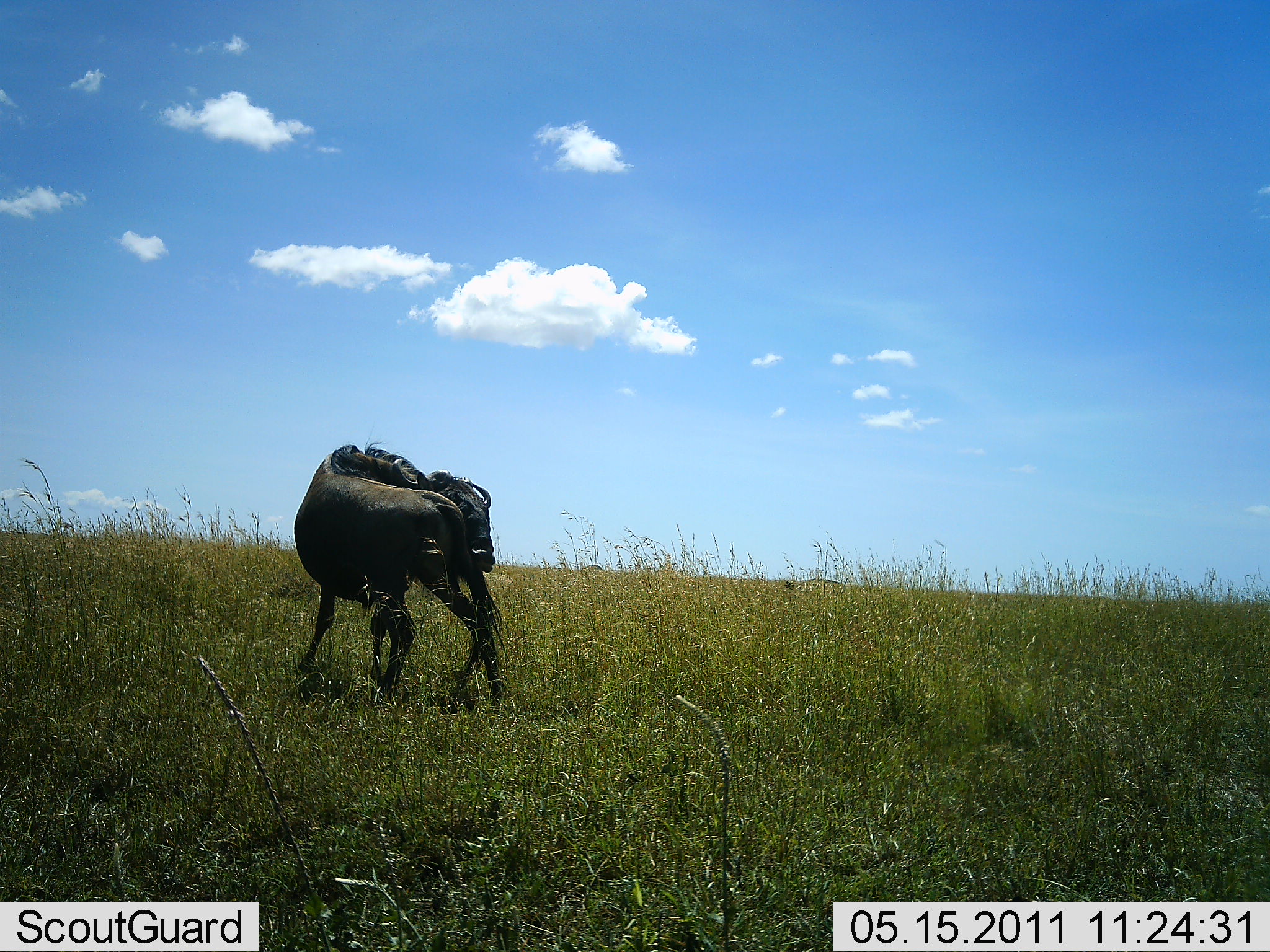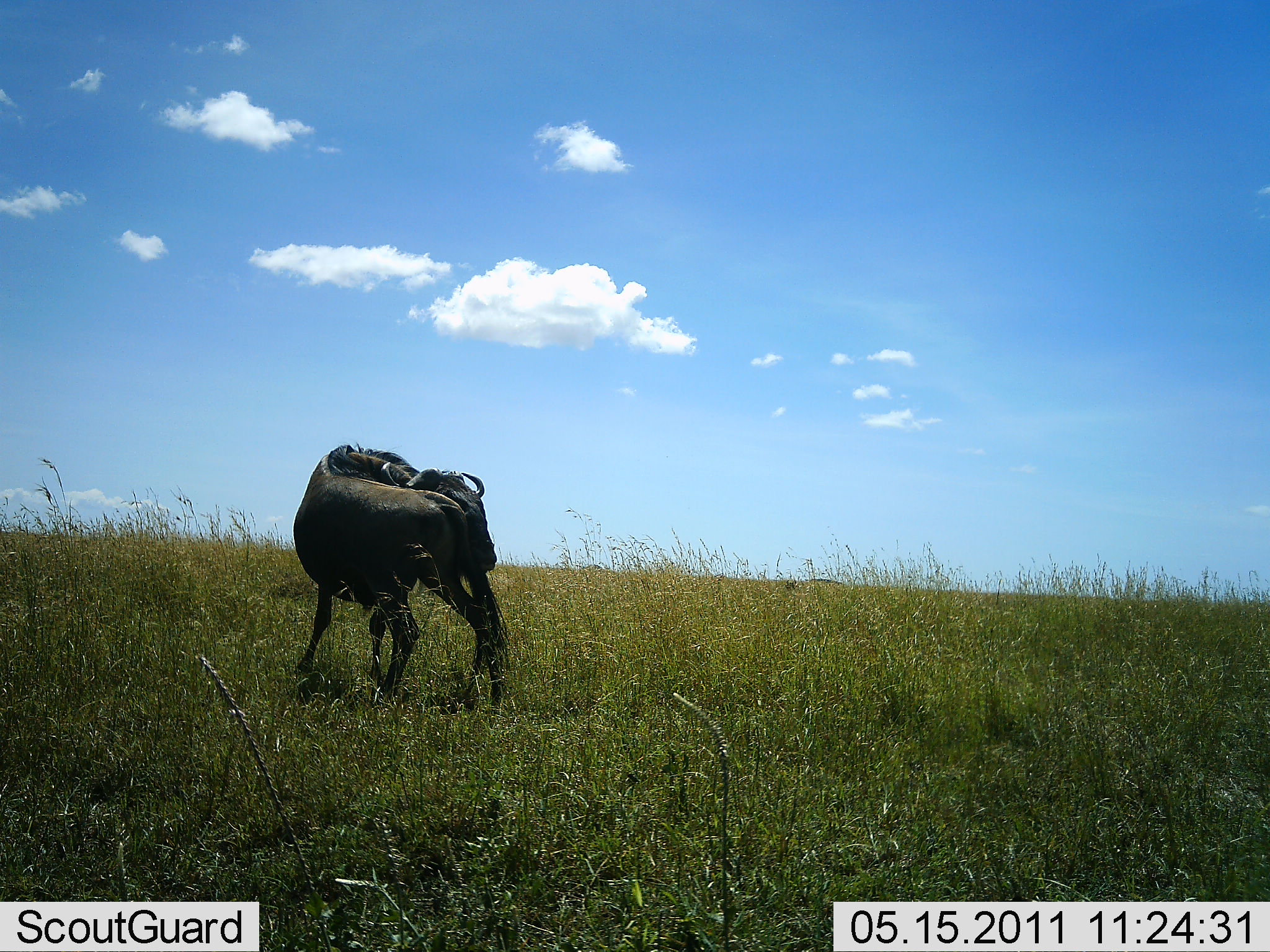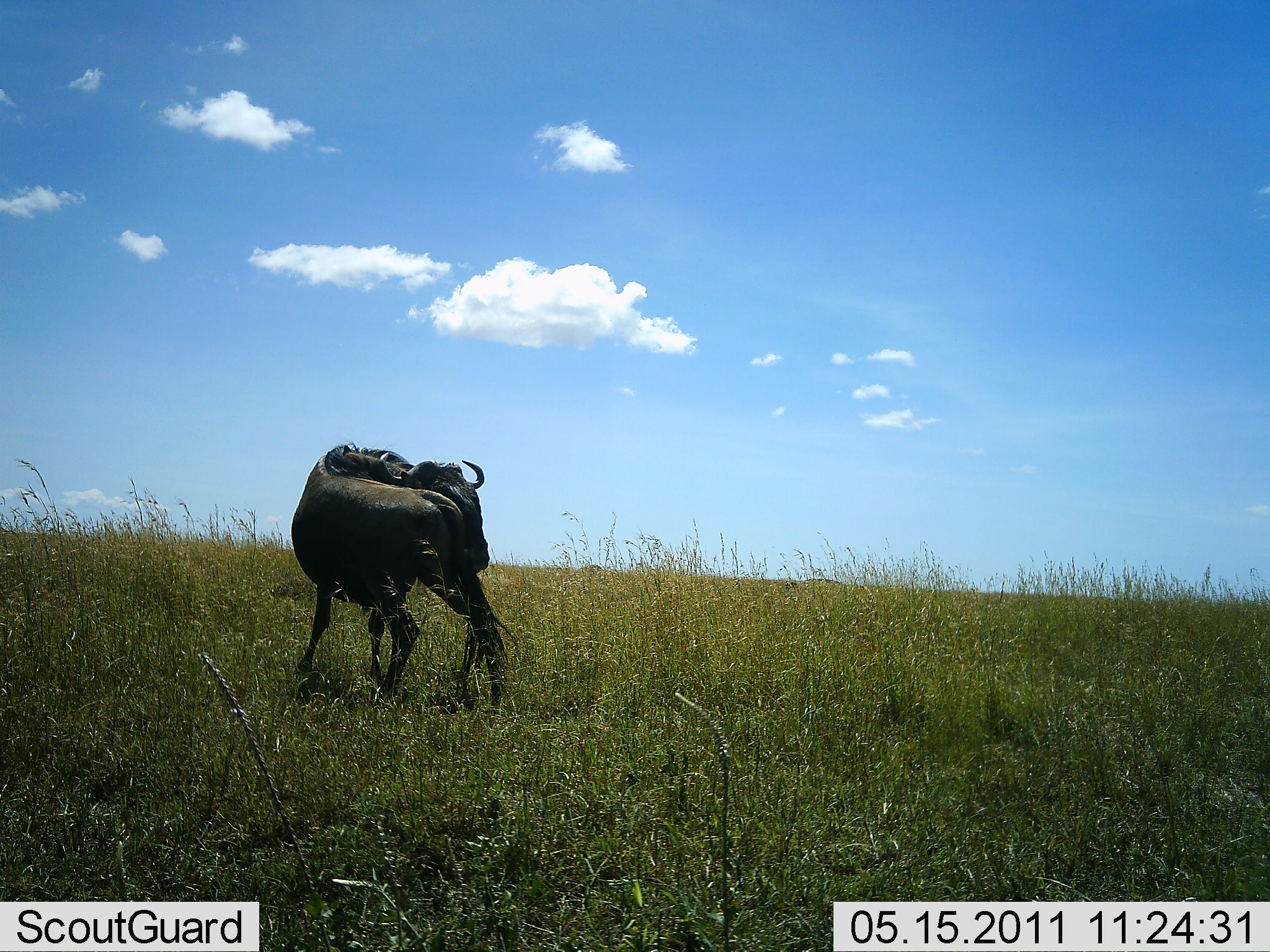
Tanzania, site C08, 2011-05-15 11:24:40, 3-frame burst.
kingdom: Animalia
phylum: Chordata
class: Mammalia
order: Artiodactyla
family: Bovidae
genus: Connochaetes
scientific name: Connochaetes taurinus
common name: blue wildebeest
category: wildebeest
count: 1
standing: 90%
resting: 0%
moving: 10%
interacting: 0%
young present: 0%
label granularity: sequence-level